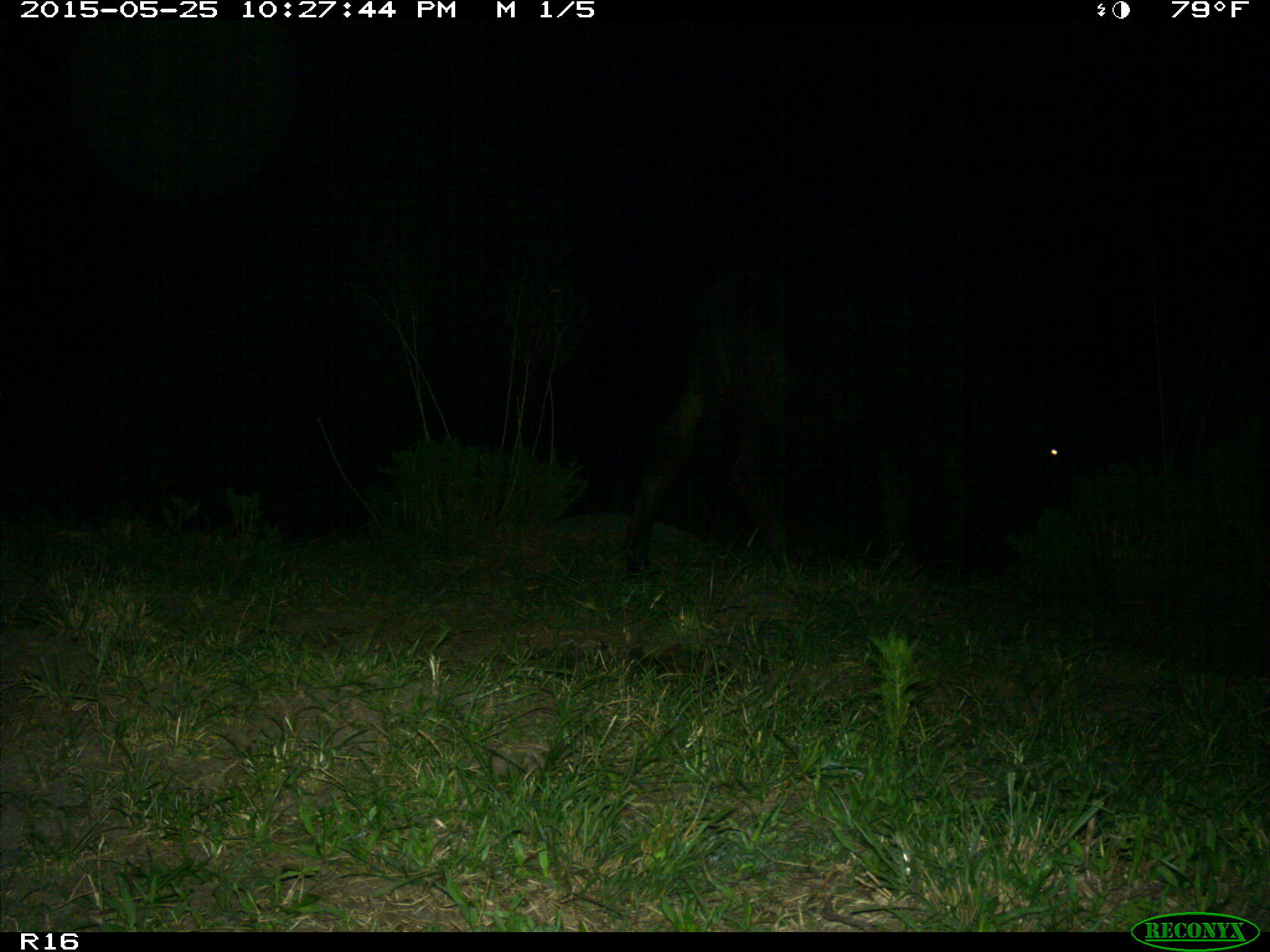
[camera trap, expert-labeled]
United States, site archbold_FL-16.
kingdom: Animalia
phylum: Chordata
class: Mammalia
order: Artiodactyla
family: Bovidae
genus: Bos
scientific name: Bos taurus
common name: domestic cow